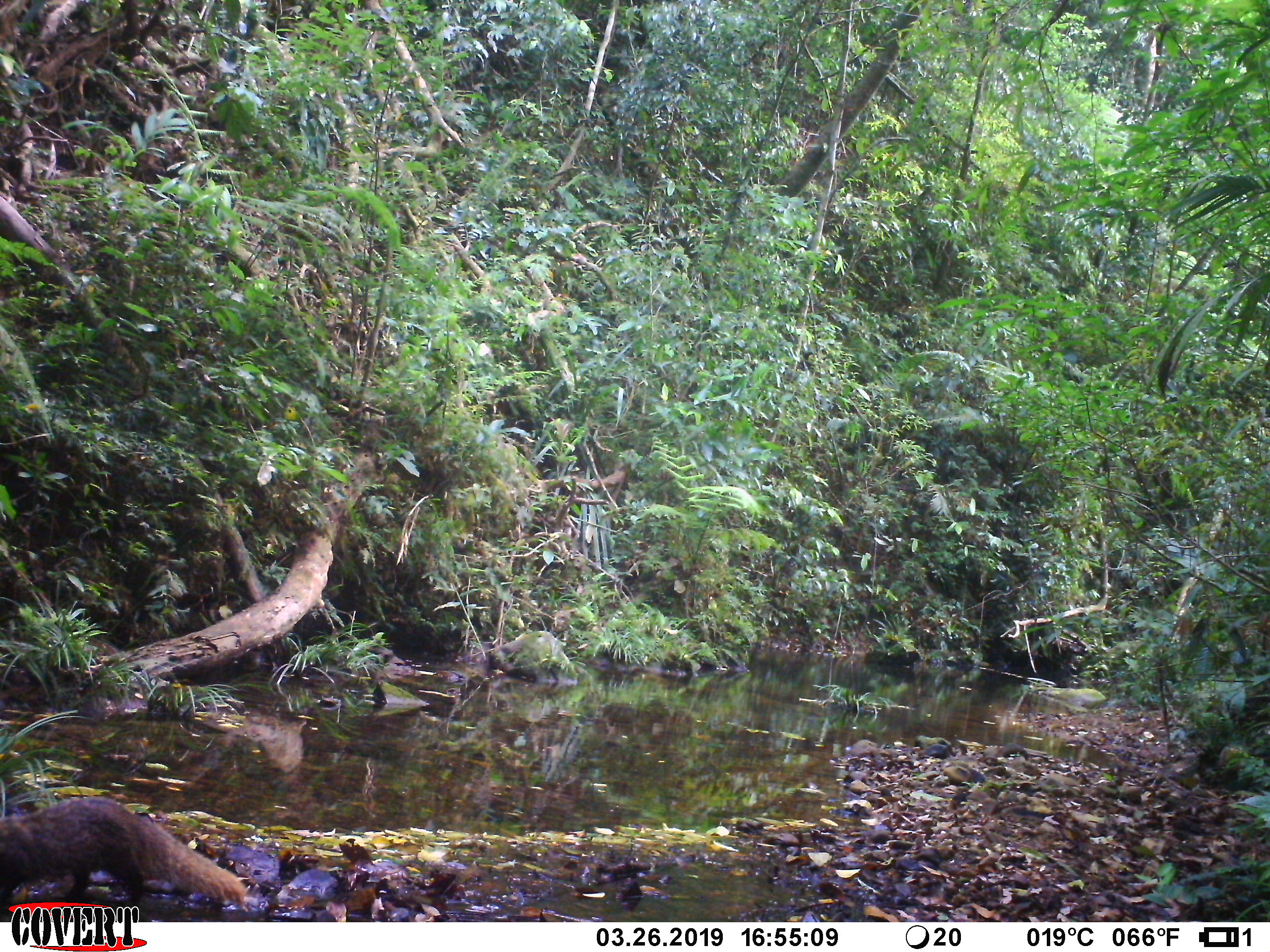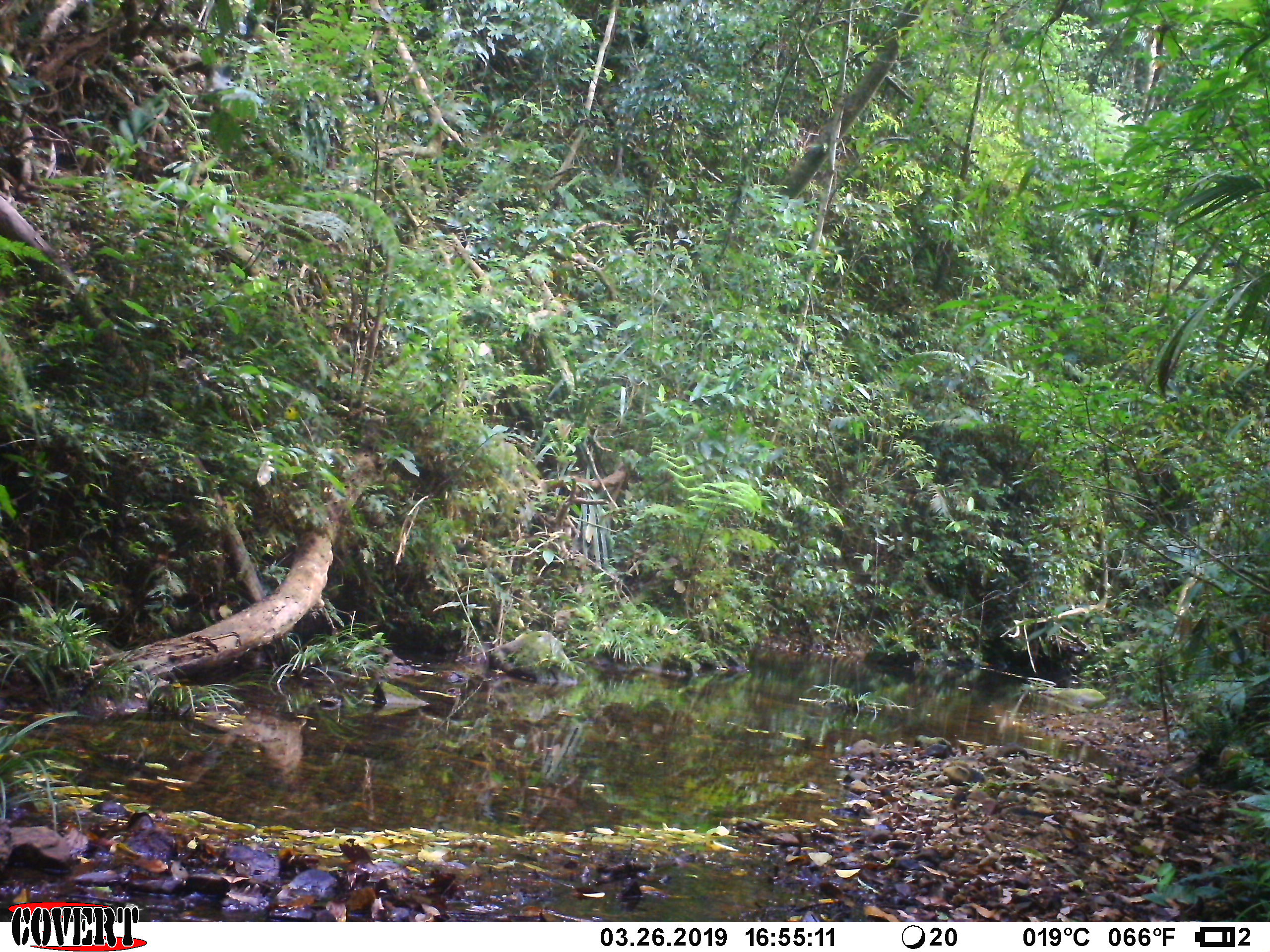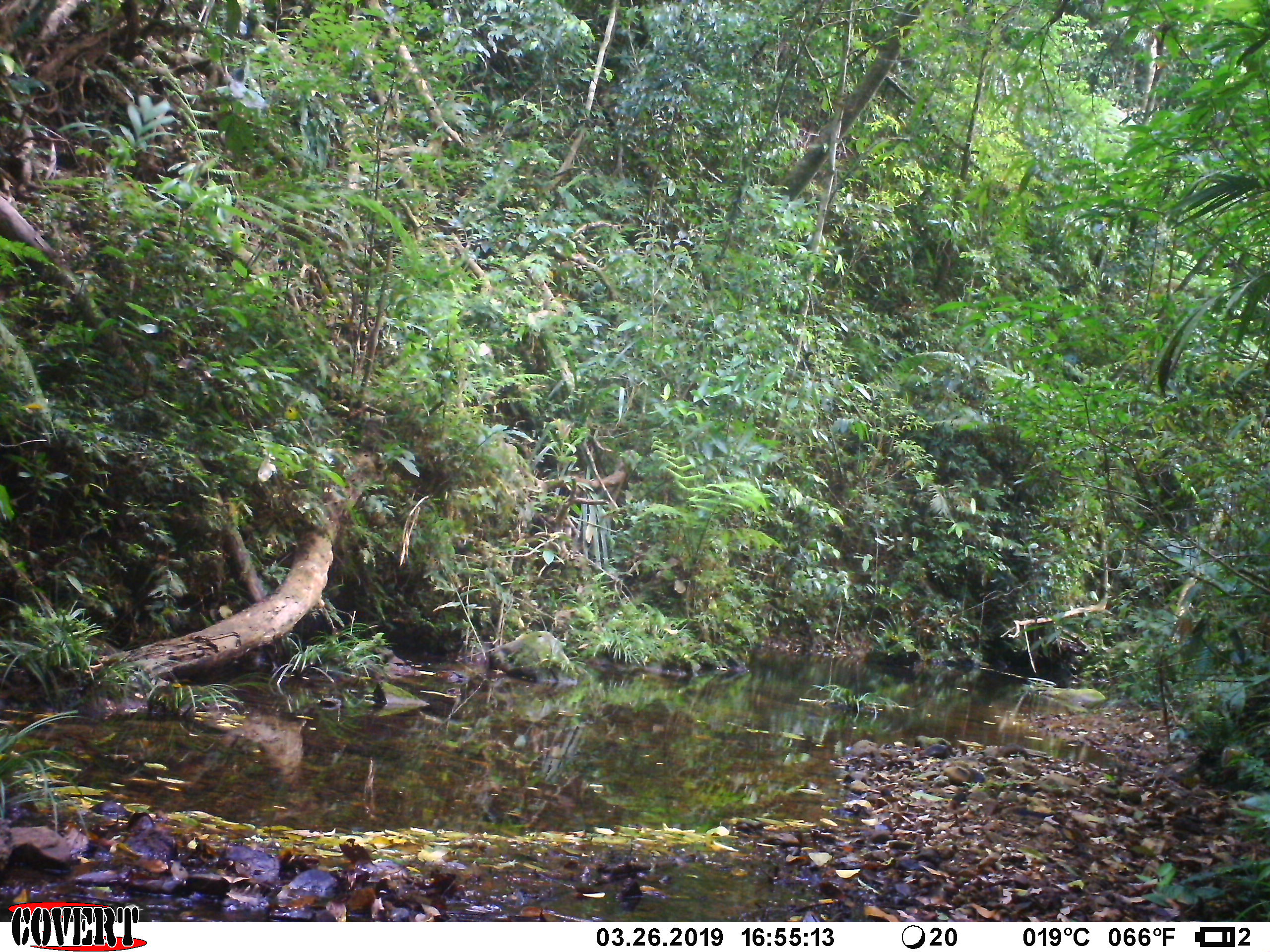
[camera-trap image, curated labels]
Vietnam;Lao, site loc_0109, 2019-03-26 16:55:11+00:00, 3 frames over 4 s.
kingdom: Animalia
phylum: Chordata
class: Mammalia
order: Carnivora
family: Herpestidae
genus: Urva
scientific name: Urva urva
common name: crab-eating mongoose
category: crab eating mongoose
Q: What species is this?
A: Crab eating mongoose (crab-eating mongoose) (Urva urva).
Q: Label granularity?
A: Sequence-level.